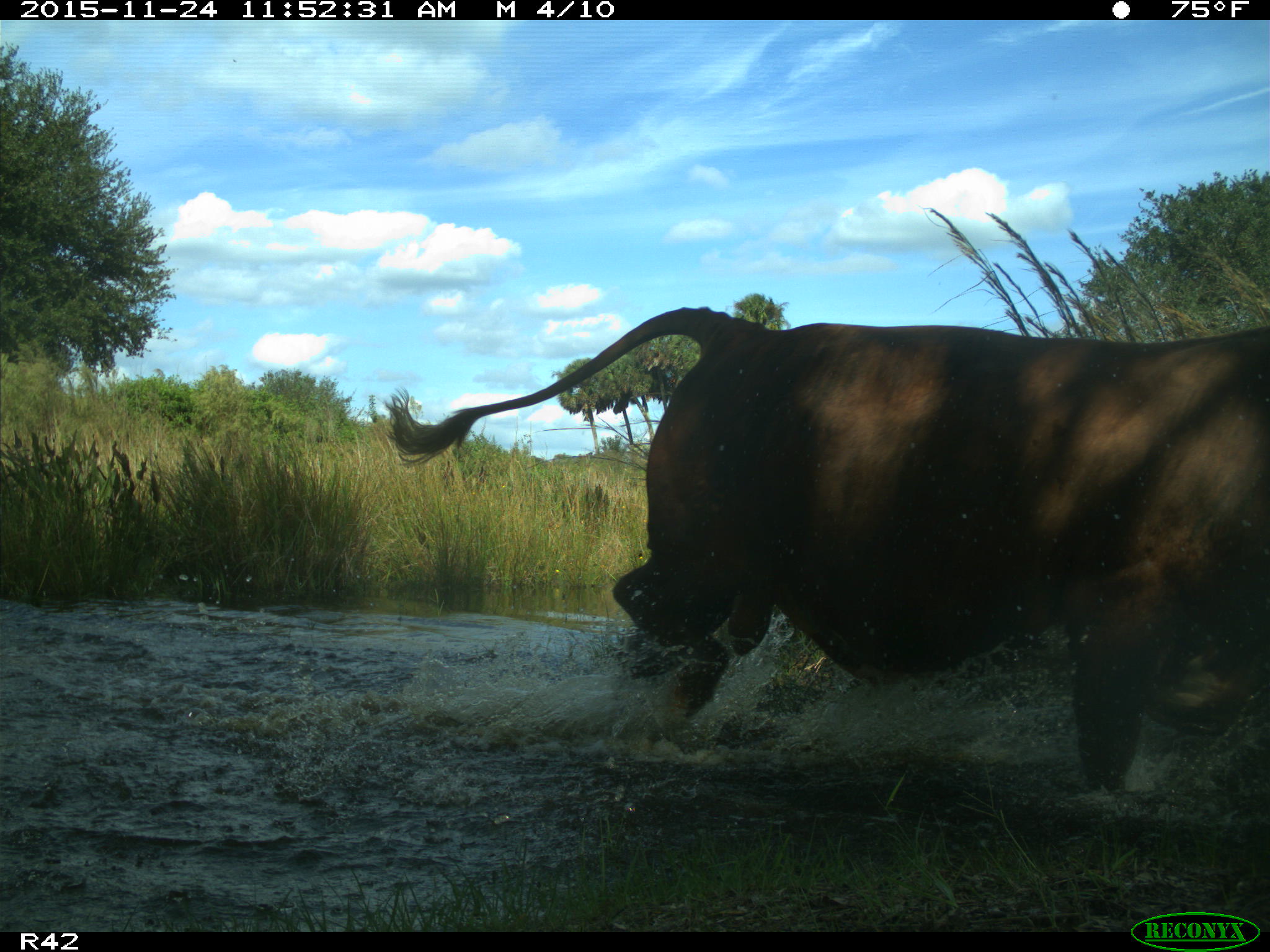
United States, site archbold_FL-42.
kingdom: Animalia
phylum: Chordata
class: Mammalia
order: Artiodactyla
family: Bovidae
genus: Bos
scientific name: Bos taurus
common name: domestic cow